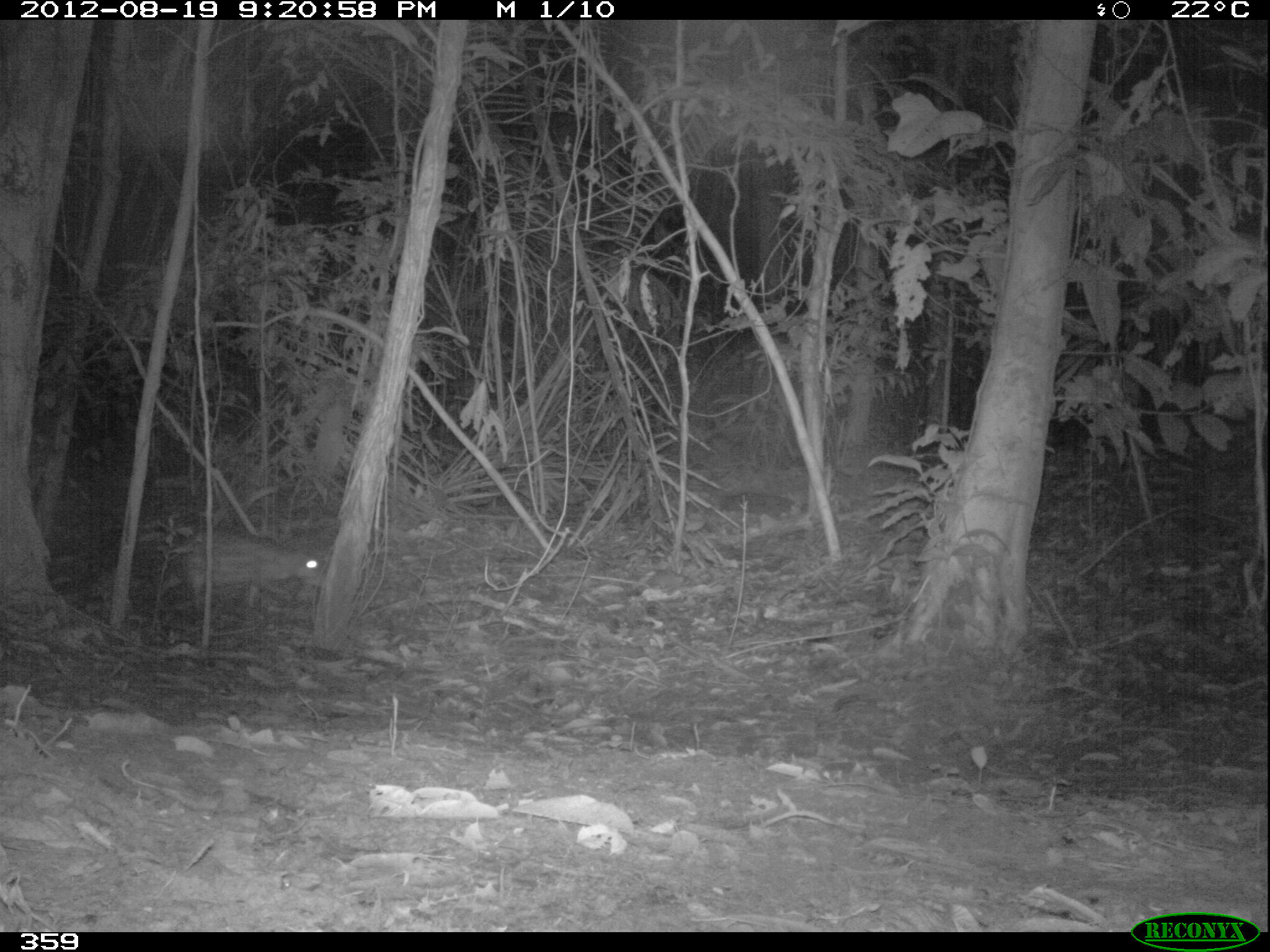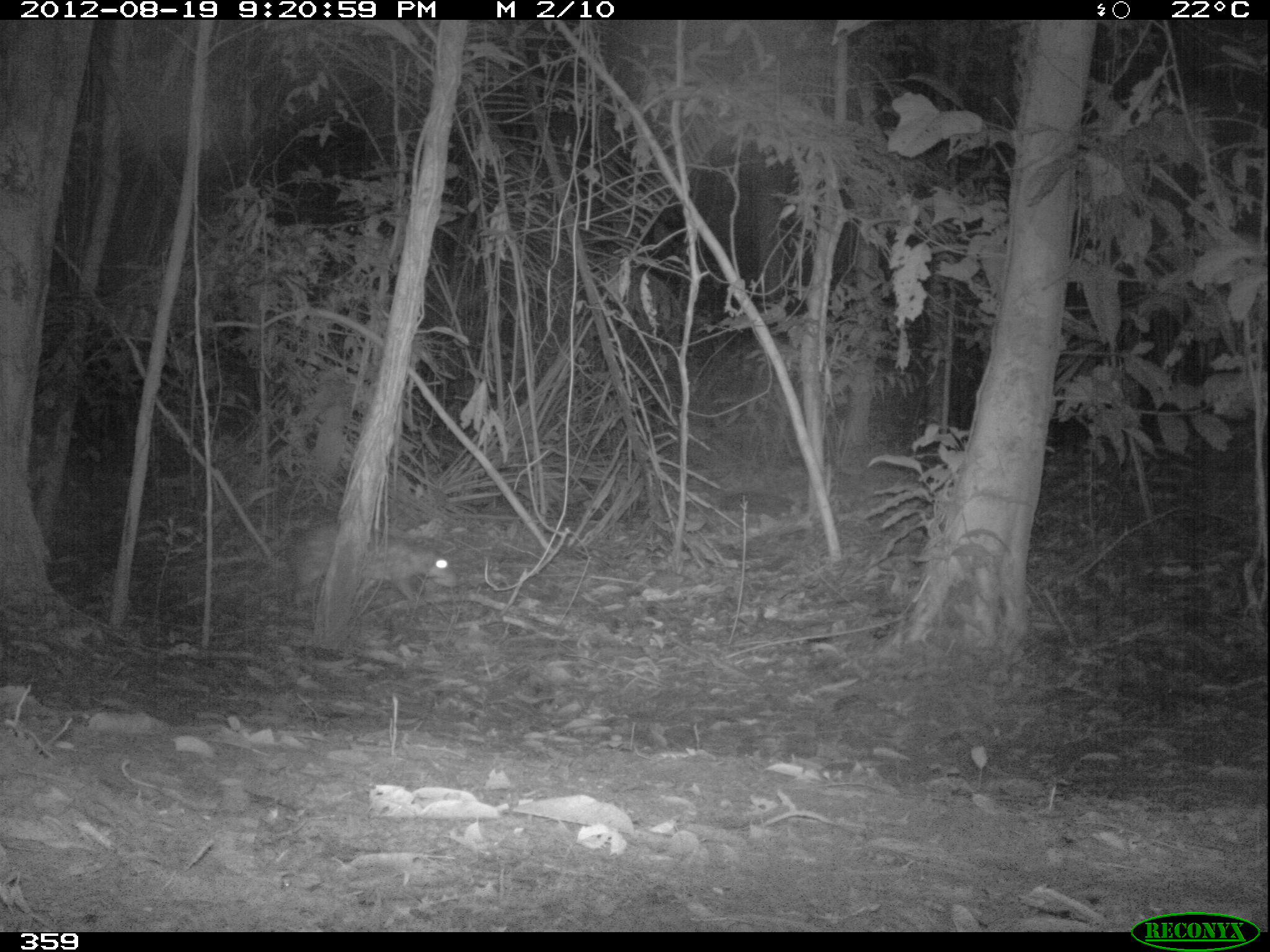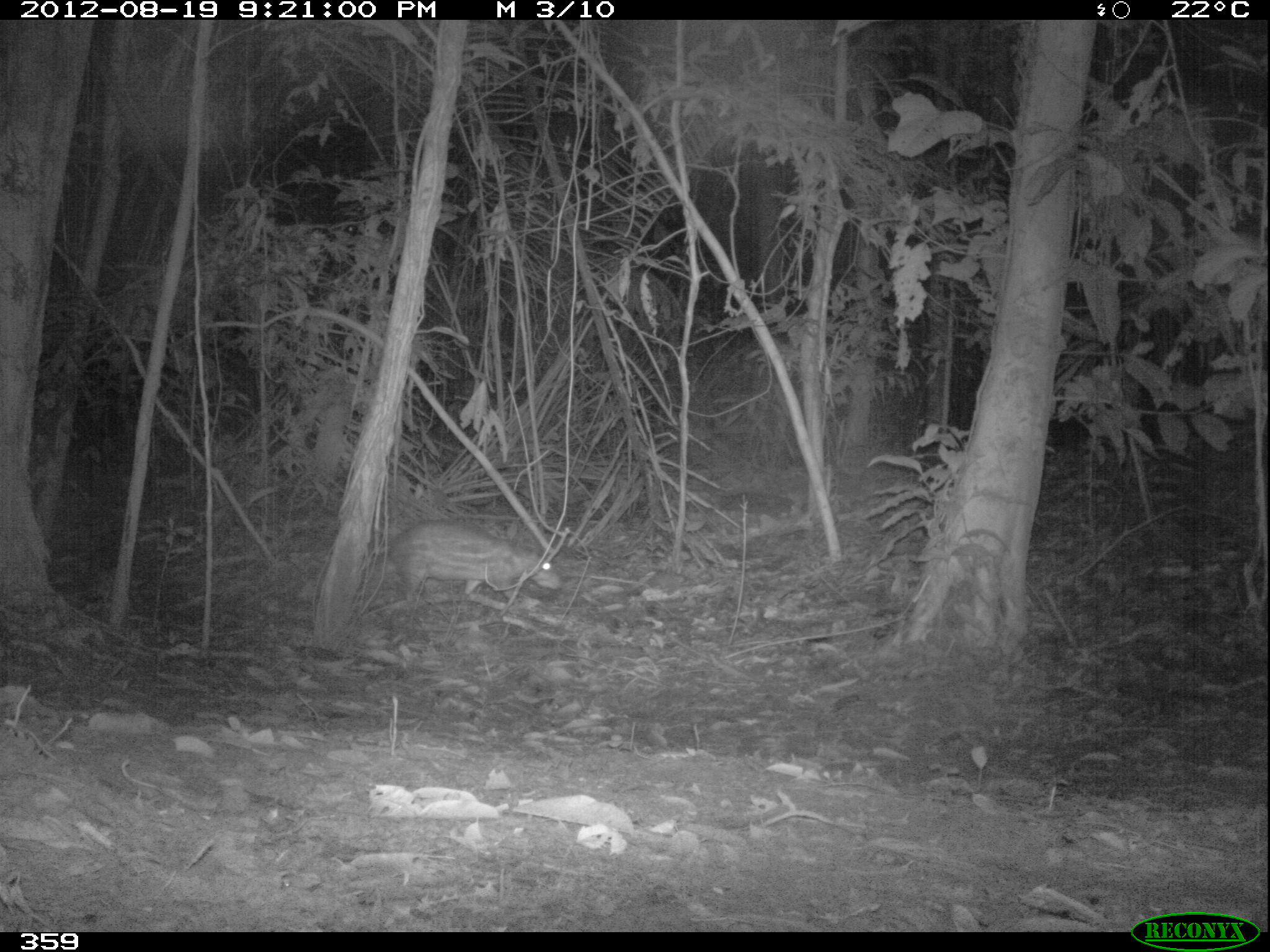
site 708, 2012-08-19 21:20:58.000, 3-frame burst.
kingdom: Animalia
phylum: Chordata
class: Mammalia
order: Rodentia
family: Cuniculidae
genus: Cuniculus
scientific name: Cuniculus paca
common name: spotted paca